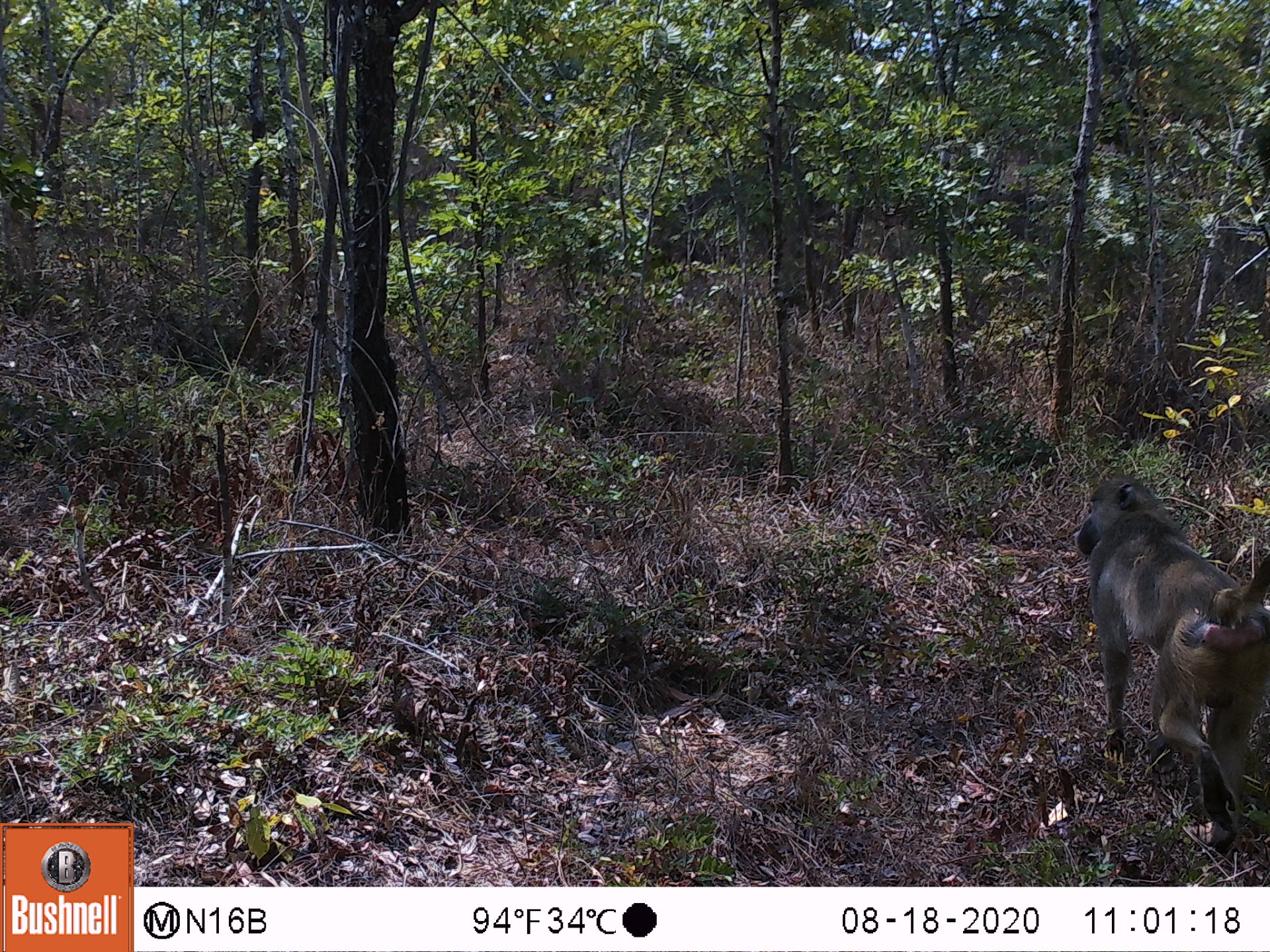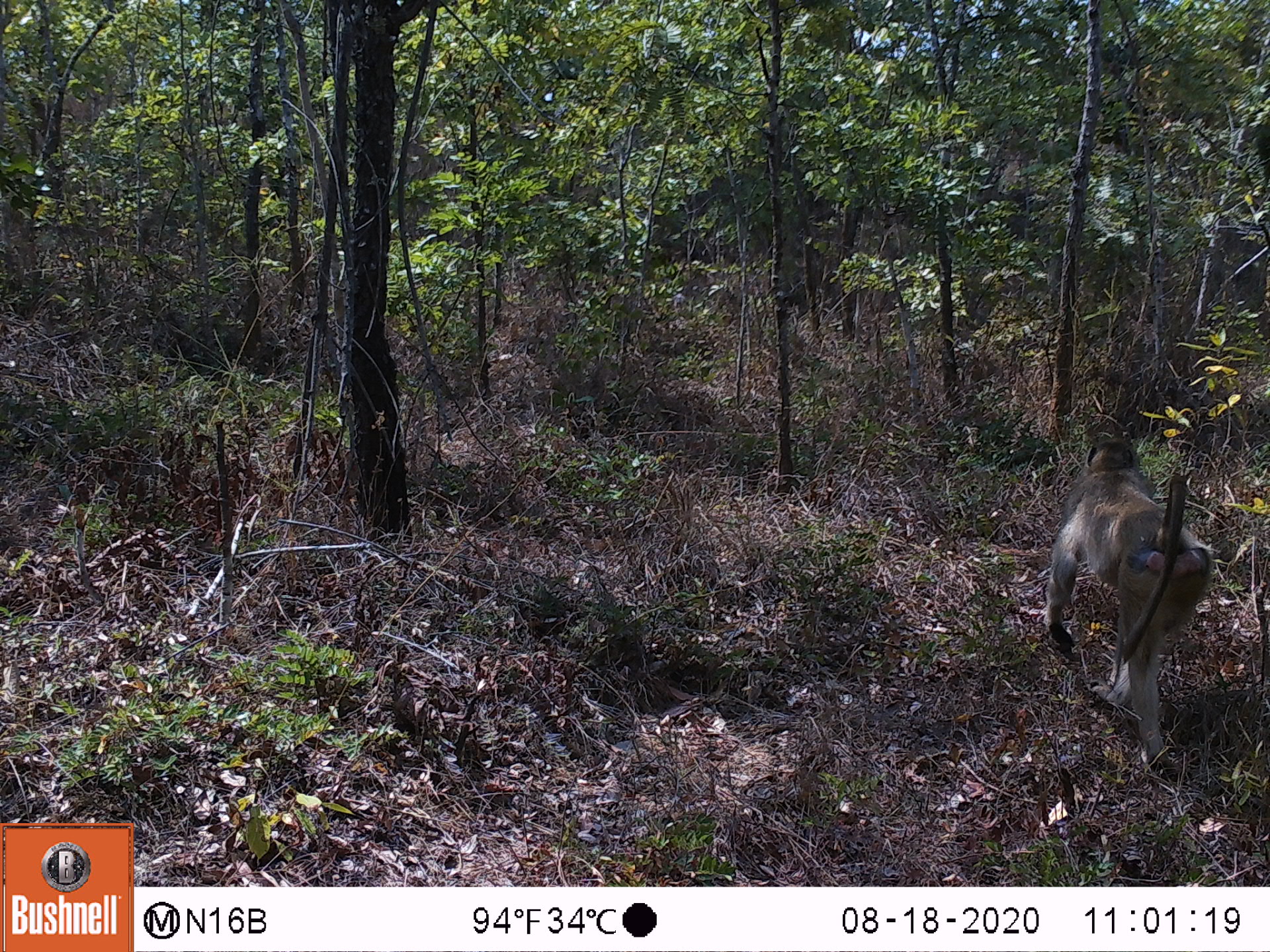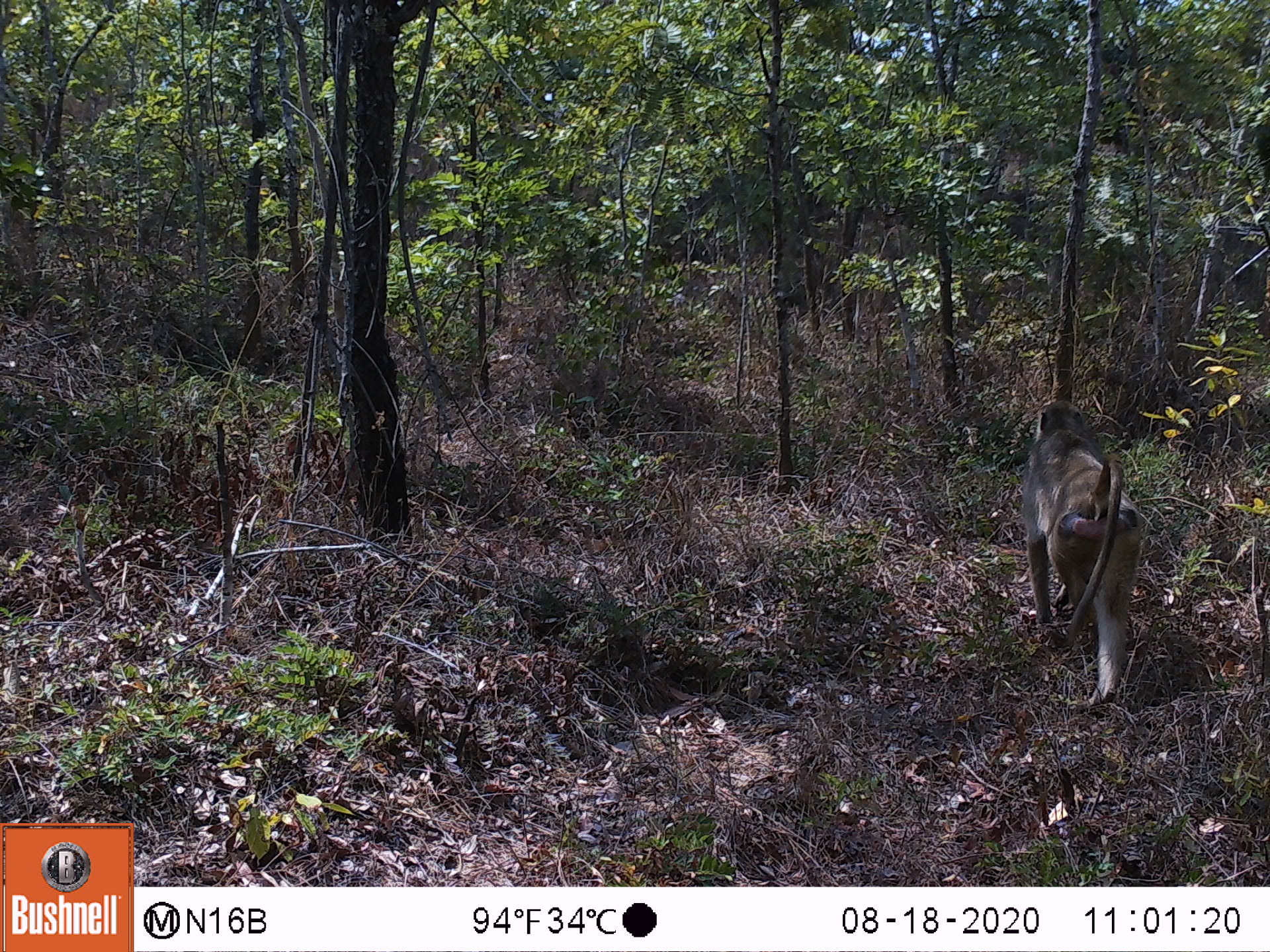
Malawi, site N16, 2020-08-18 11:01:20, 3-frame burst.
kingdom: Animalia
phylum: Chordata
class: Mammalia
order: Primates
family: Cercopithecidae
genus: Papio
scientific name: Papio cynocephalus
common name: yellow baboon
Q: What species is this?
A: Yellow baboon (Papio cynocephalus).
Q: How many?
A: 1.